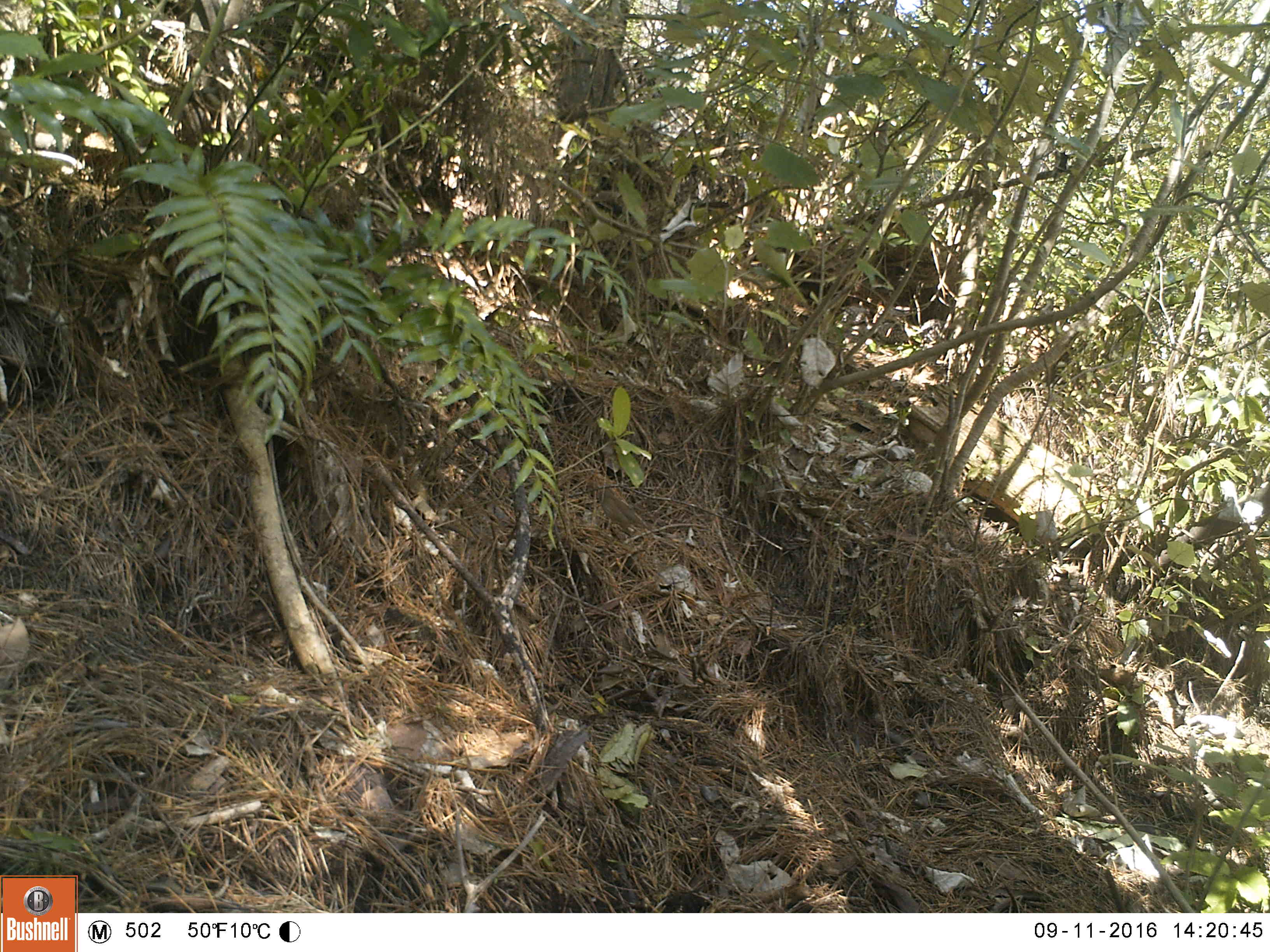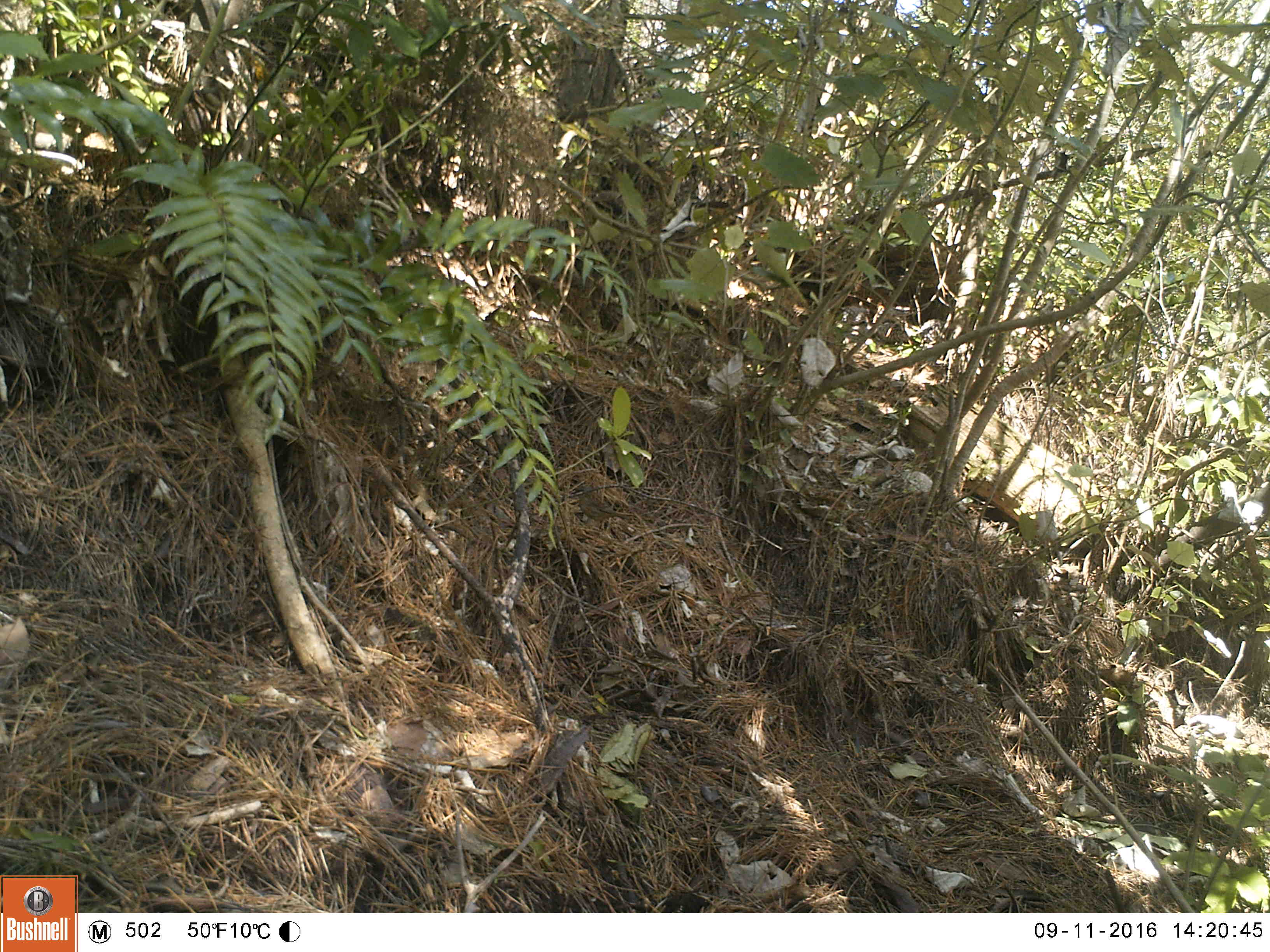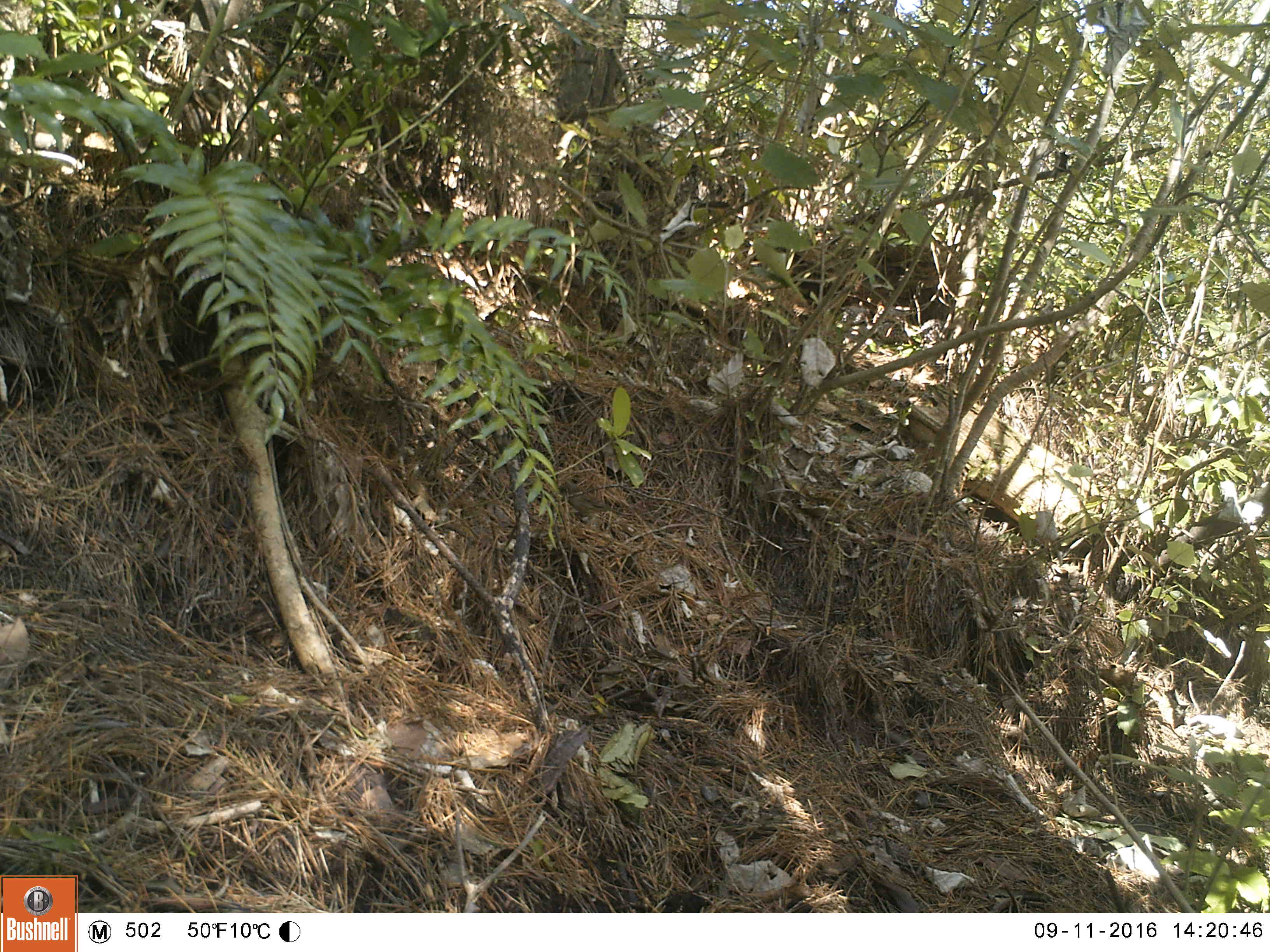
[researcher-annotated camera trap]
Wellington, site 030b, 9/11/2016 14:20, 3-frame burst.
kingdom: Animalia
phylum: Chordata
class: Aves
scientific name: Aves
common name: bird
Bird (Aves).